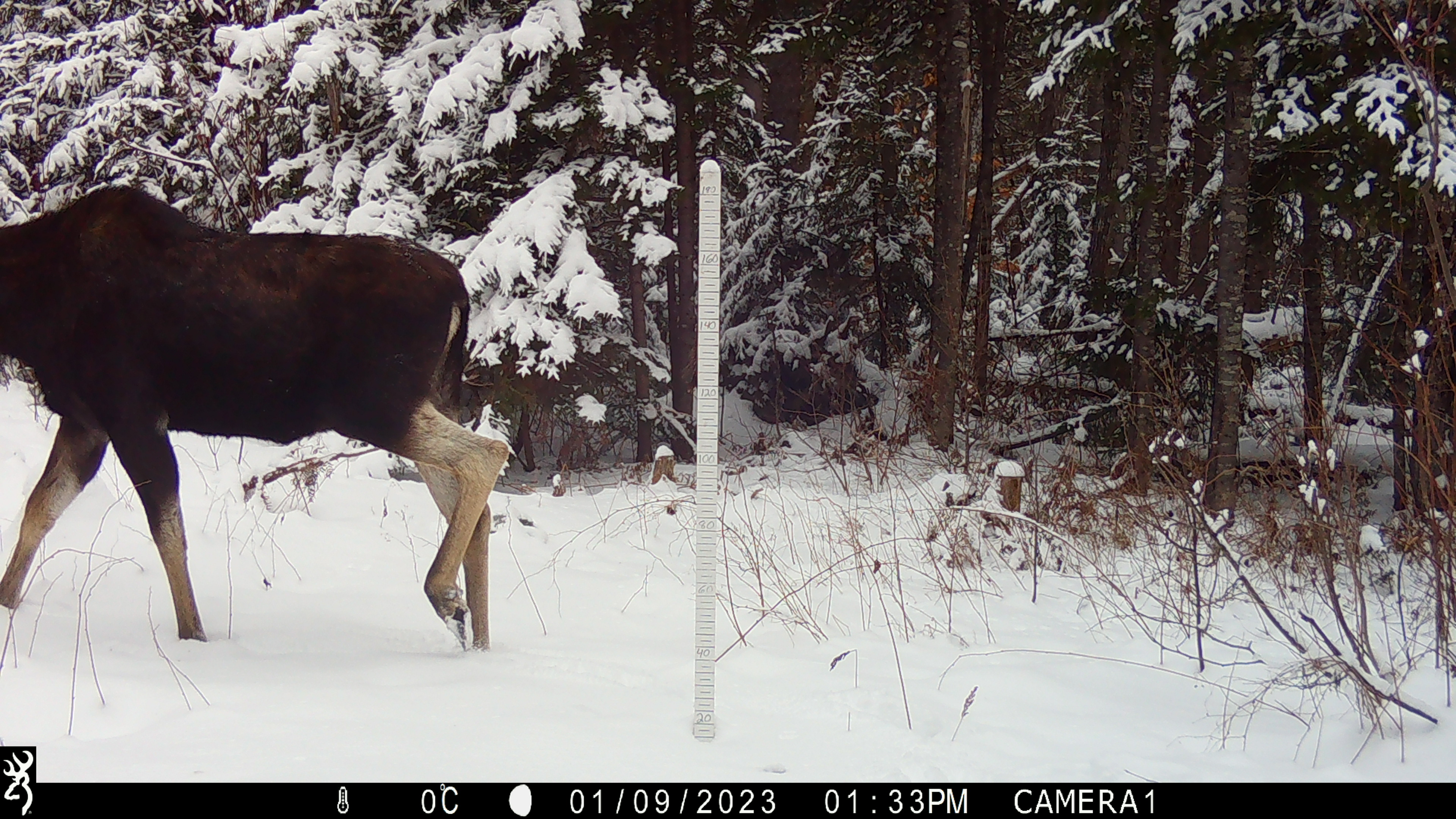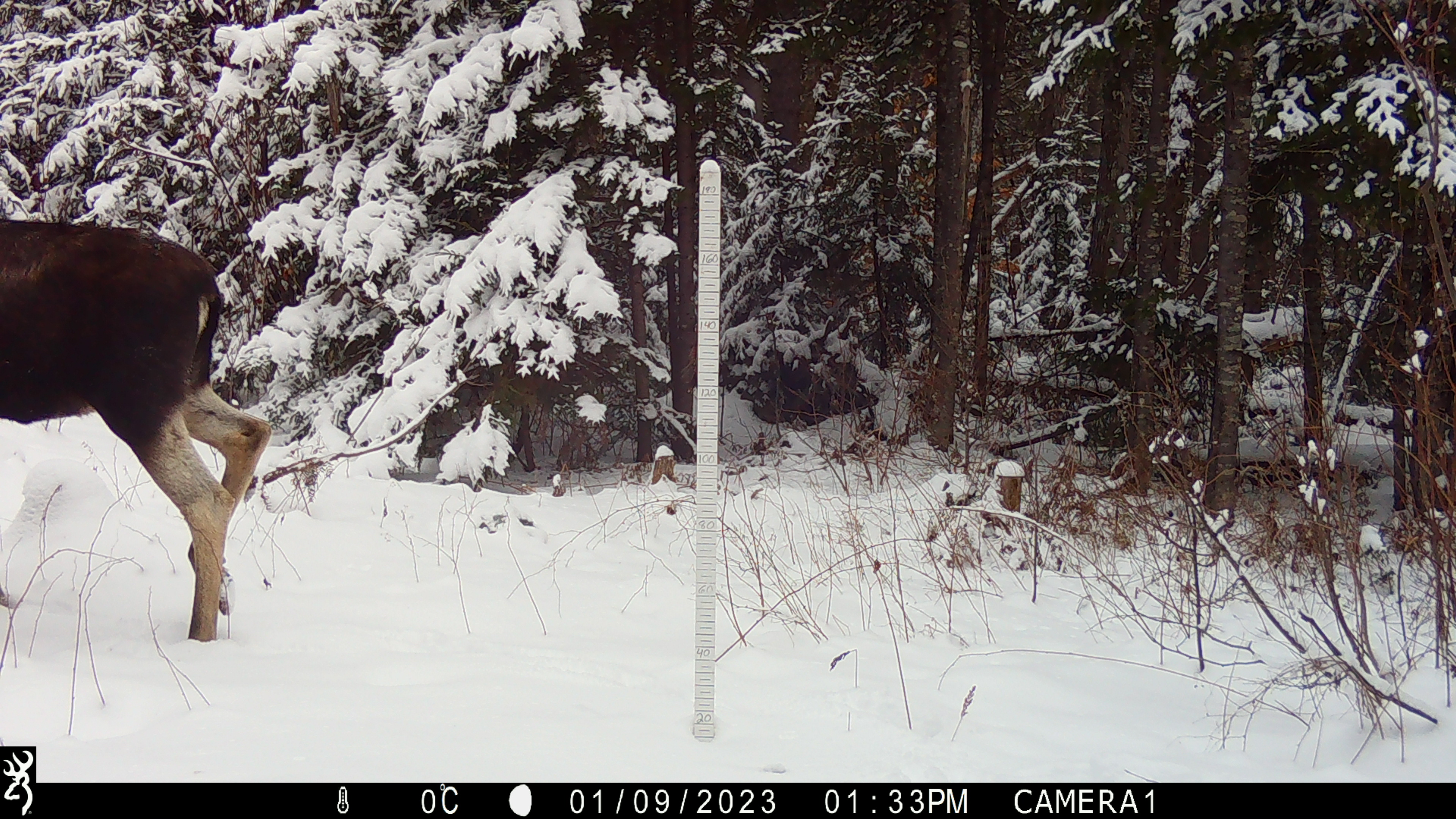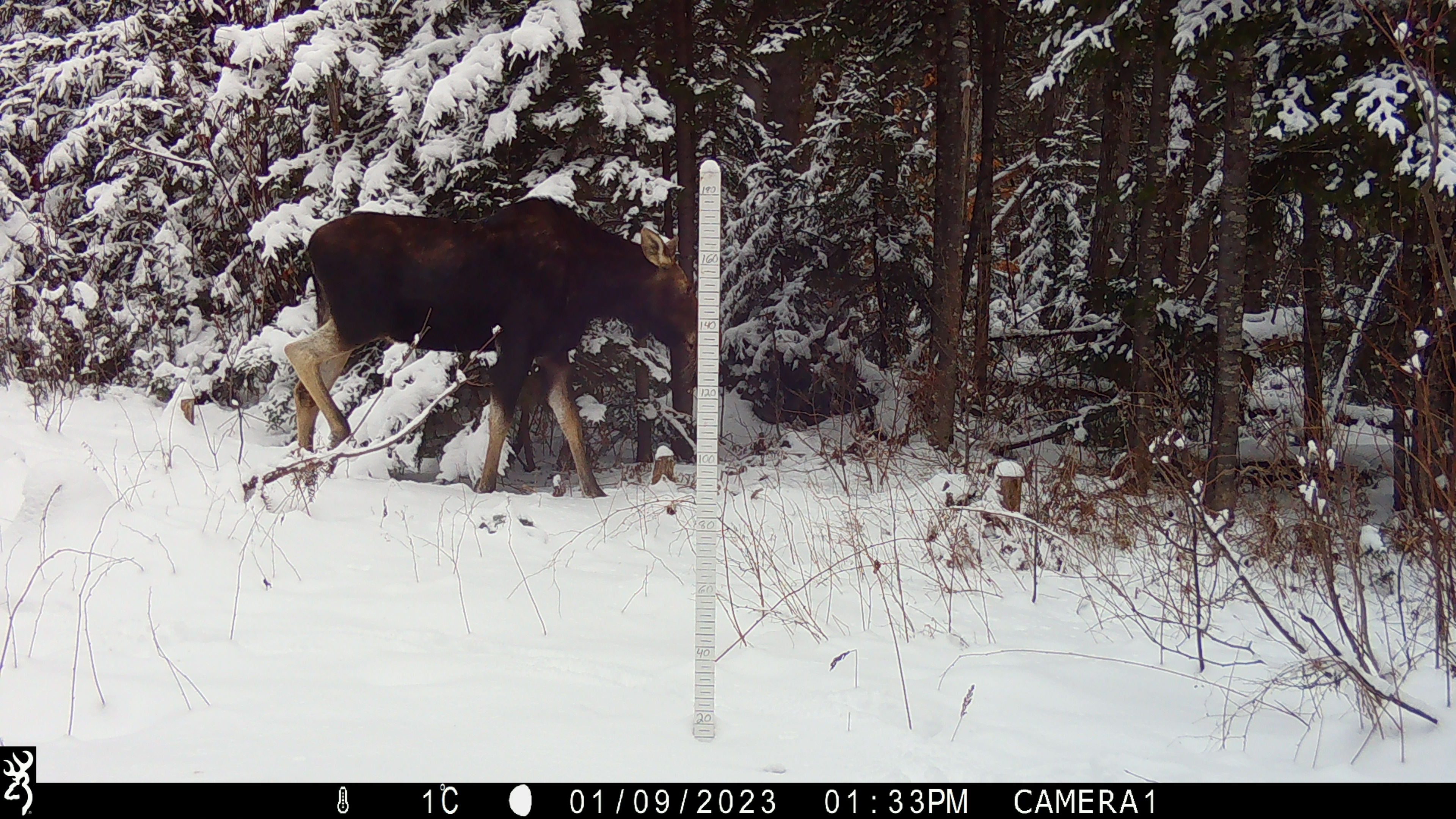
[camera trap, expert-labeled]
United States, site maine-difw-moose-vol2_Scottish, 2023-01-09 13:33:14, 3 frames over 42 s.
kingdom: Animalia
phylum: Chordata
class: Mammalia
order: Artiodactyla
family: Cervidae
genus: Alces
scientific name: Alces alces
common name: moose